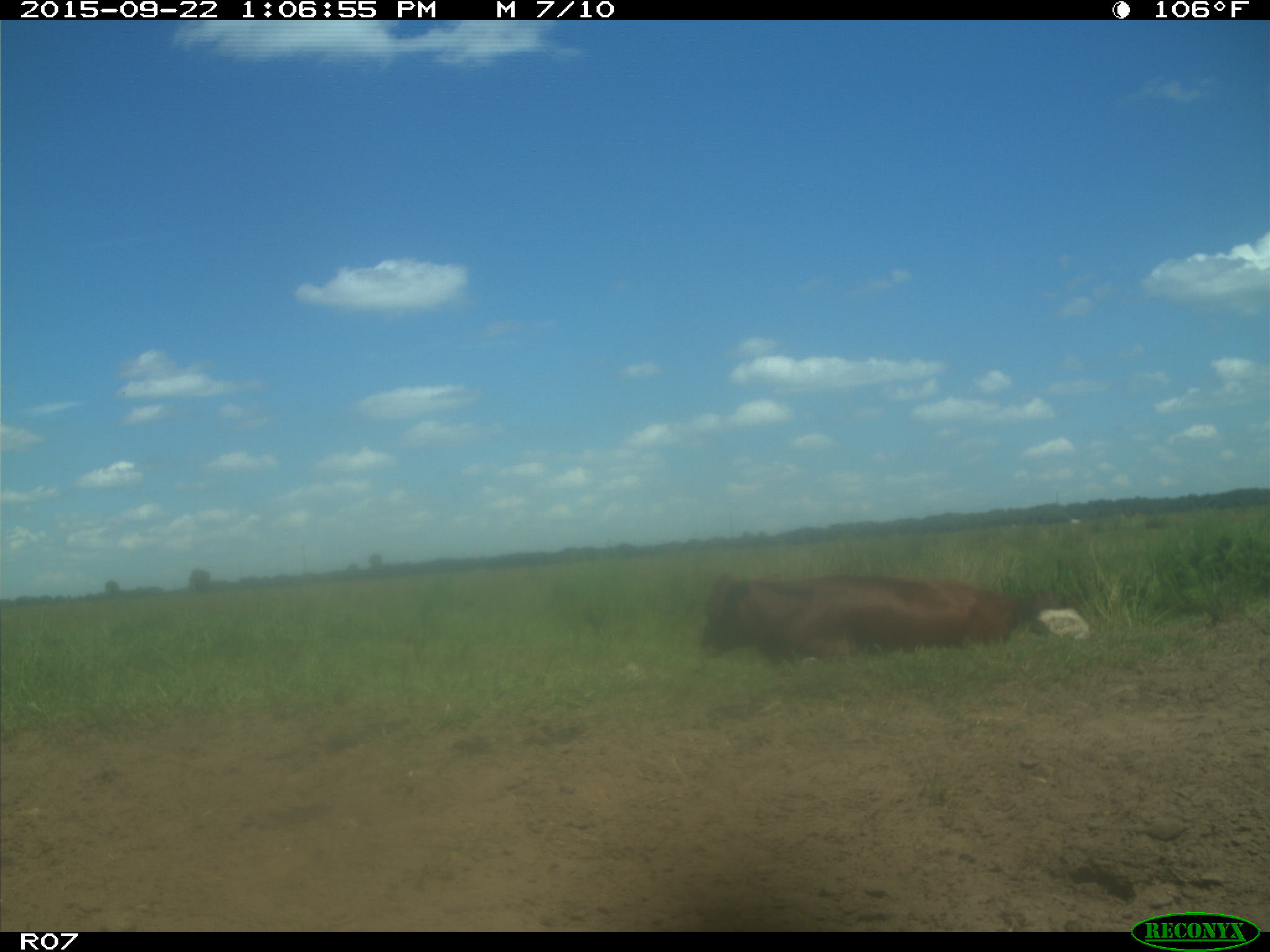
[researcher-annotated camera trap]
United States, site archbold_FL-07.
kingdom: Animalia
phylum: Chordata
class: Mammalia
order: Artiodactyla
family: Bovidae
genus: Bos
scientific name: Bos taurus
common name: domestic cow